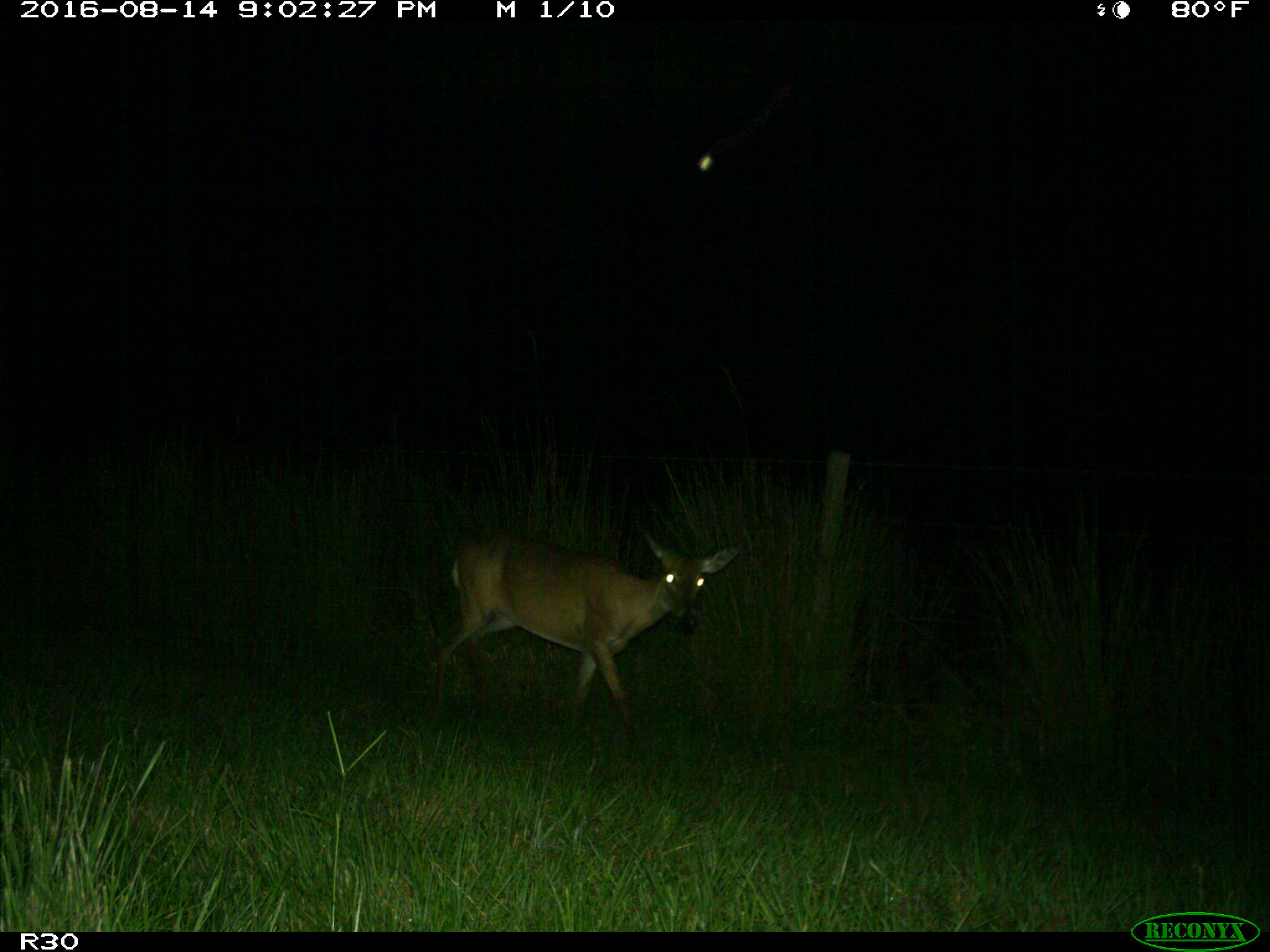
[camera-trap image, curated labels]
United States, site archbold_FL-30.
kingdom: Animalia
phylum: Chordata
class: Mammalia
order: Artiodactyla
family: Cervidae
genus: Odocoileus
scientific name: Odocoileus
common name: deer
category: unidentified deer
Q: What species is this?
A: Unidentified deer (deer) (Odocoileus).